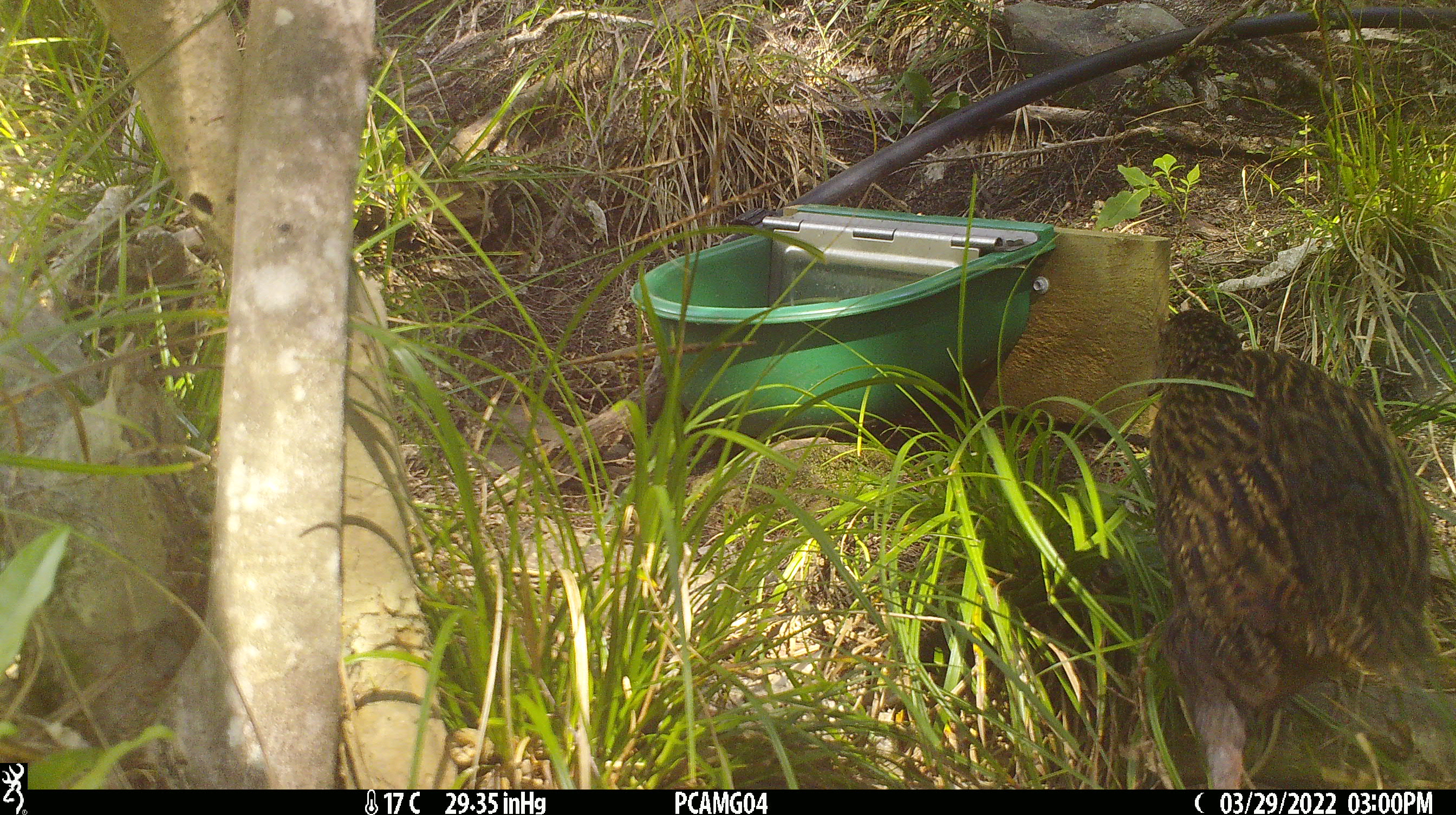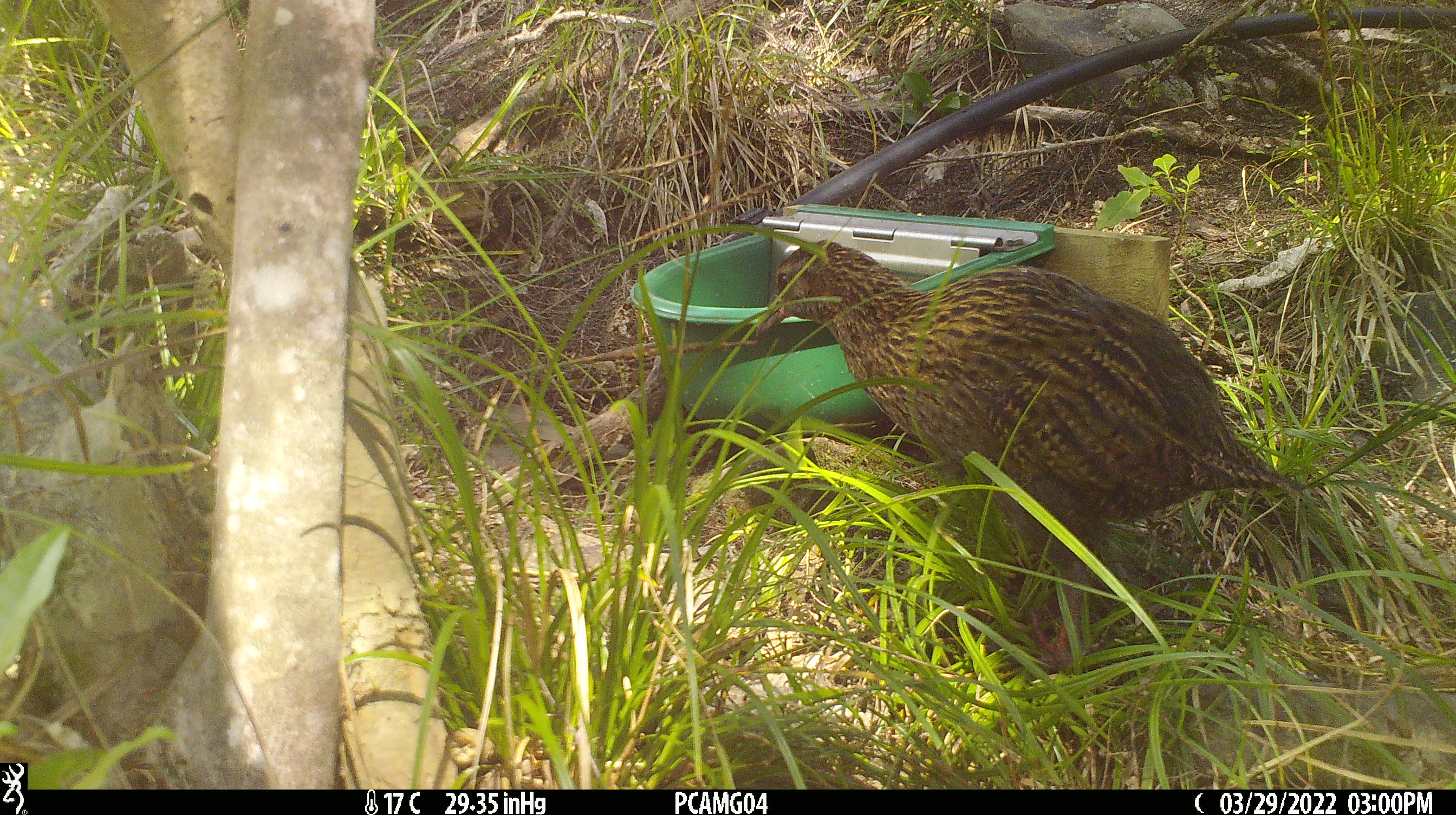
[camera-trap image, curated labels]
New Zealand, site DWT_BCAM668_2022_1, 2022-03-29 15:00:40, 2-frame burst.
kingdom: Animalia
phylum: Chordata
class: Aves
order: Gruiformes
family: Rallidae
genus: Gallirallus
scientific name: Gallirallus australis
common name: weka